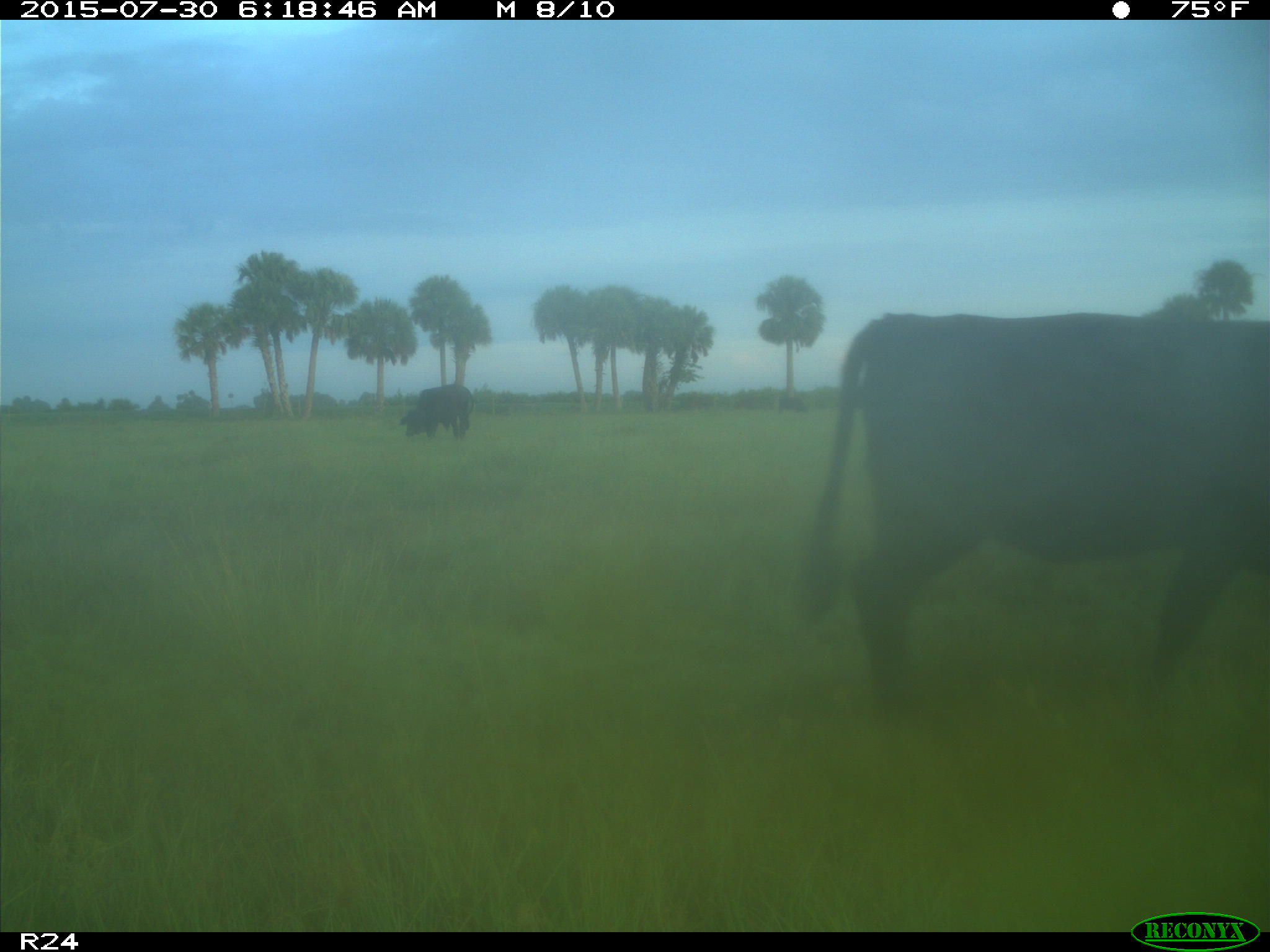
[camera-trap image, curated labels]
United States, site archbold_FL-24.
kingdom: Animalia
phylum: Chordata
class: Mammalia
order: Artiodactyla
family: Bovidae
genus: Bos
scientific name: Bos taurus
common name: domestic cow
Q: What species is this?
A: Bos taurus (domestic cow).